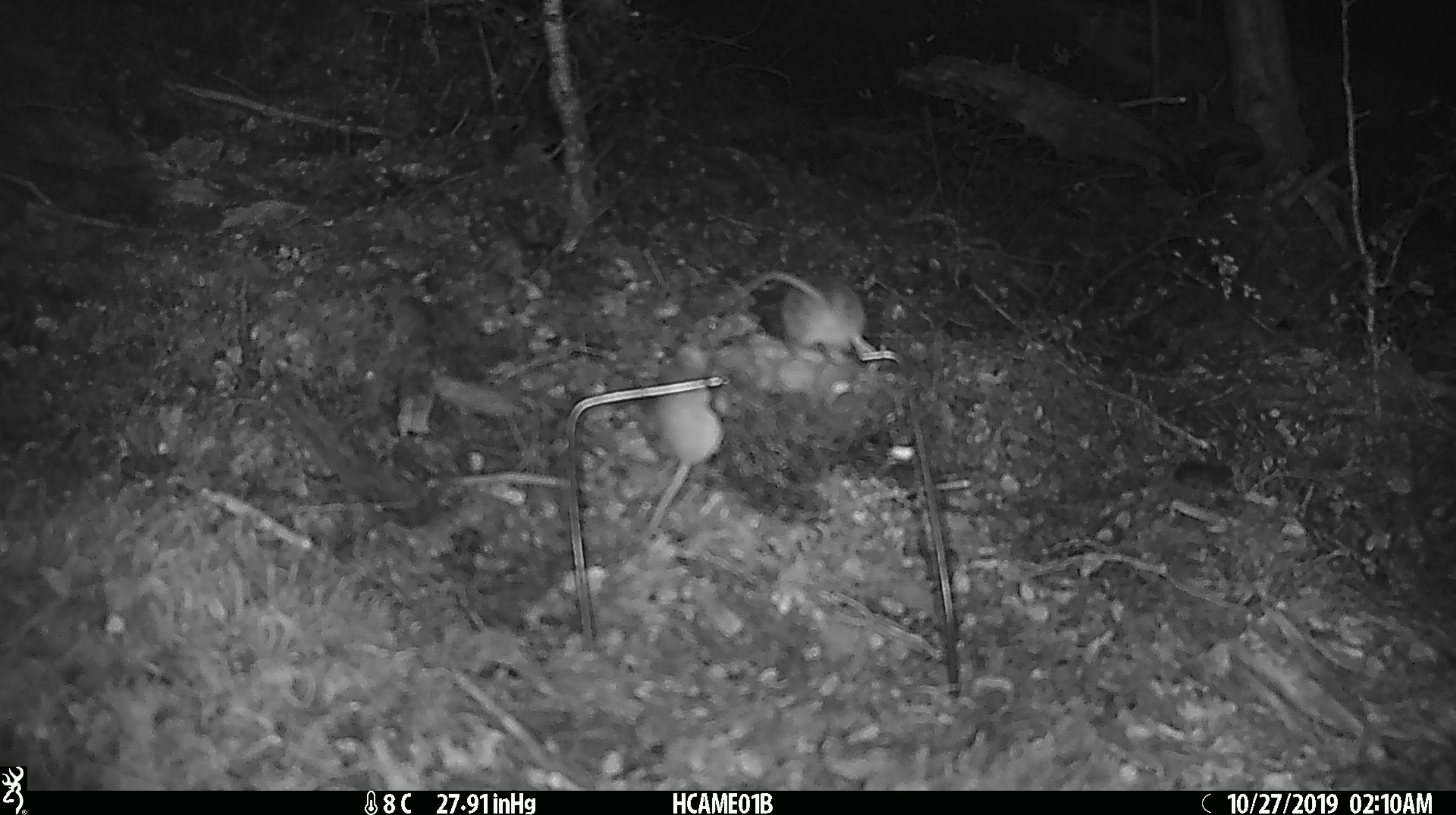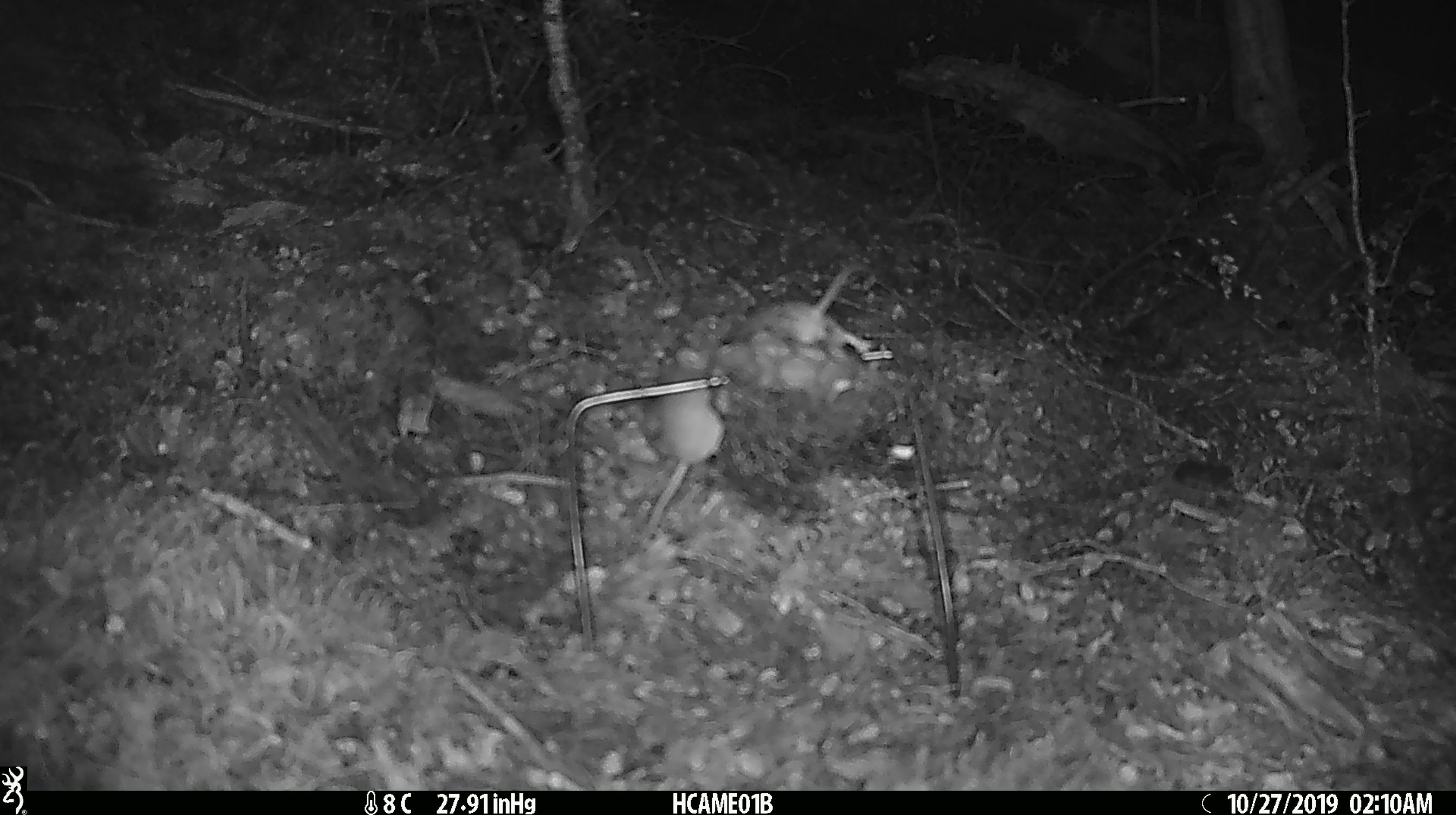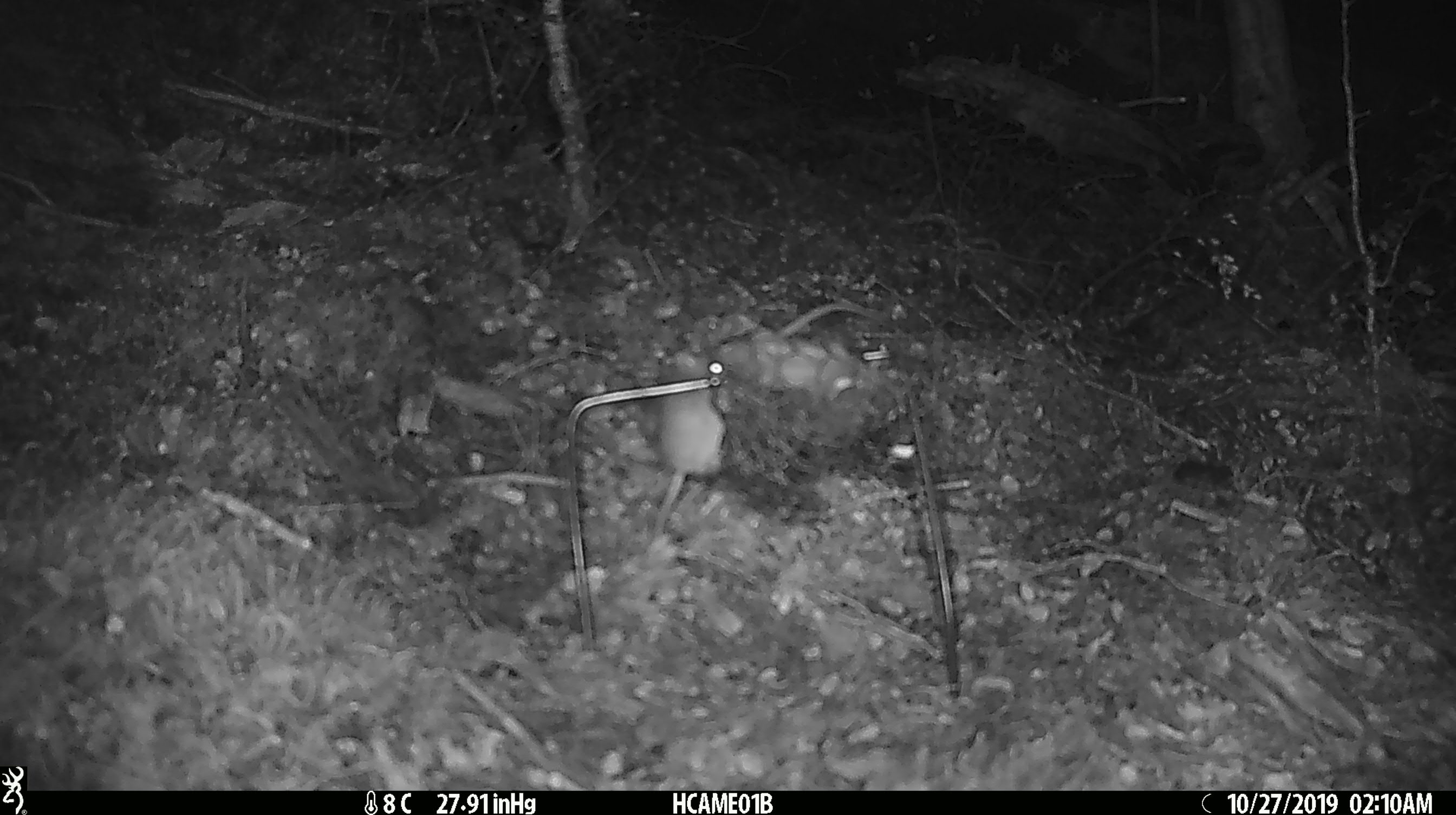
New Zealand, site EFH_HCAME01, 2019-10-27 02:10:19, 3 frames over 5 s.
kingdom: Animalia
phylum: Chordata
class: Mammalia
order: Rodentia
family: Muridae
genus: Mus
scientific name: Mus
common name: mouse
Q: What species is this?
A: Mouse (Mus).